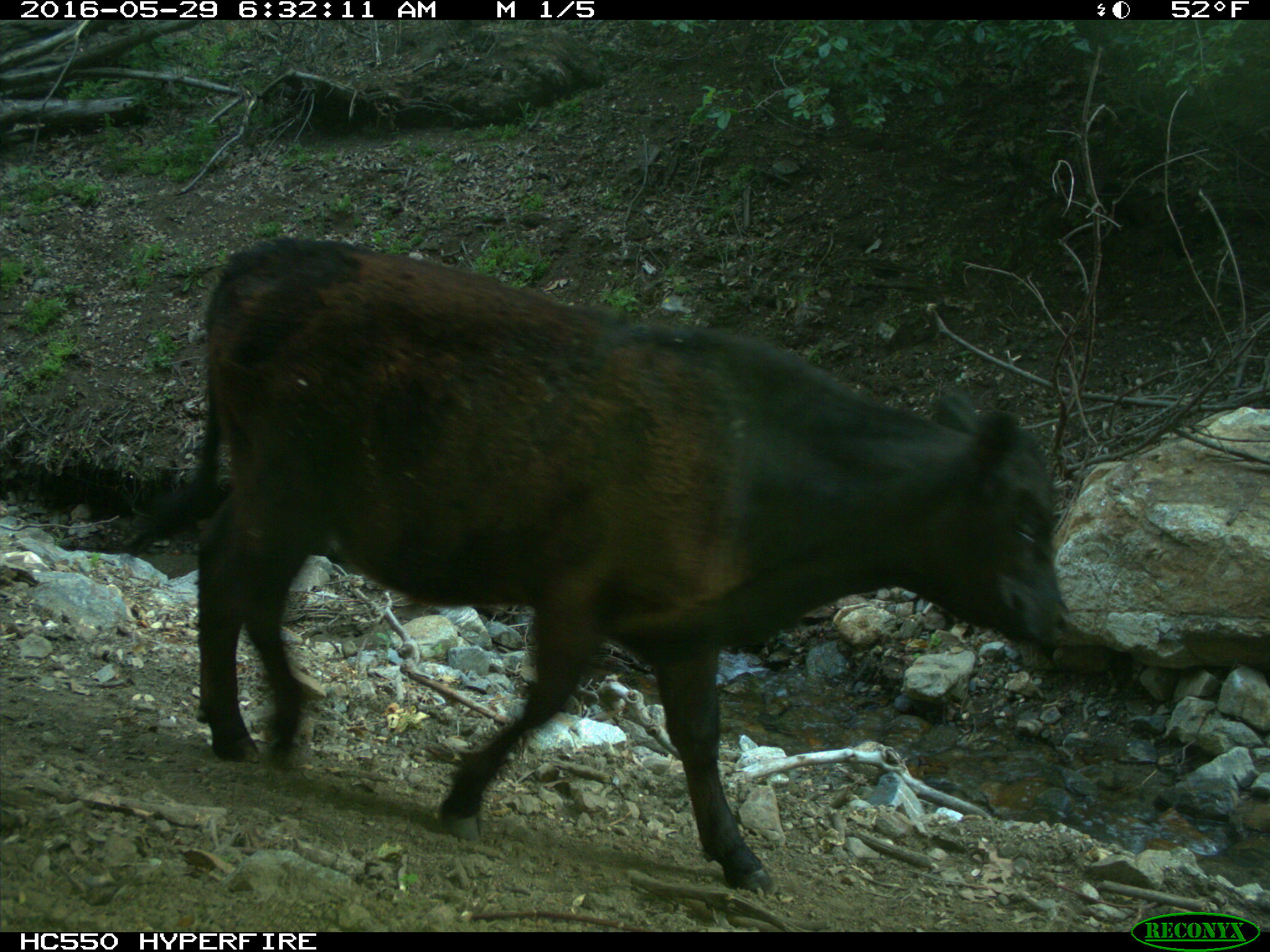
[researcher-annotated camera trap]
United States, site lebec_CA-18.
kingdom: Animalia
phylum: Chordata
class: Mammalia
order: Artiodactyla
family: Bovidae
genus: Bos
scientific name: Bos taurus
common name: domestic cow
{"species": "Bos taurus (domestic cow)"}